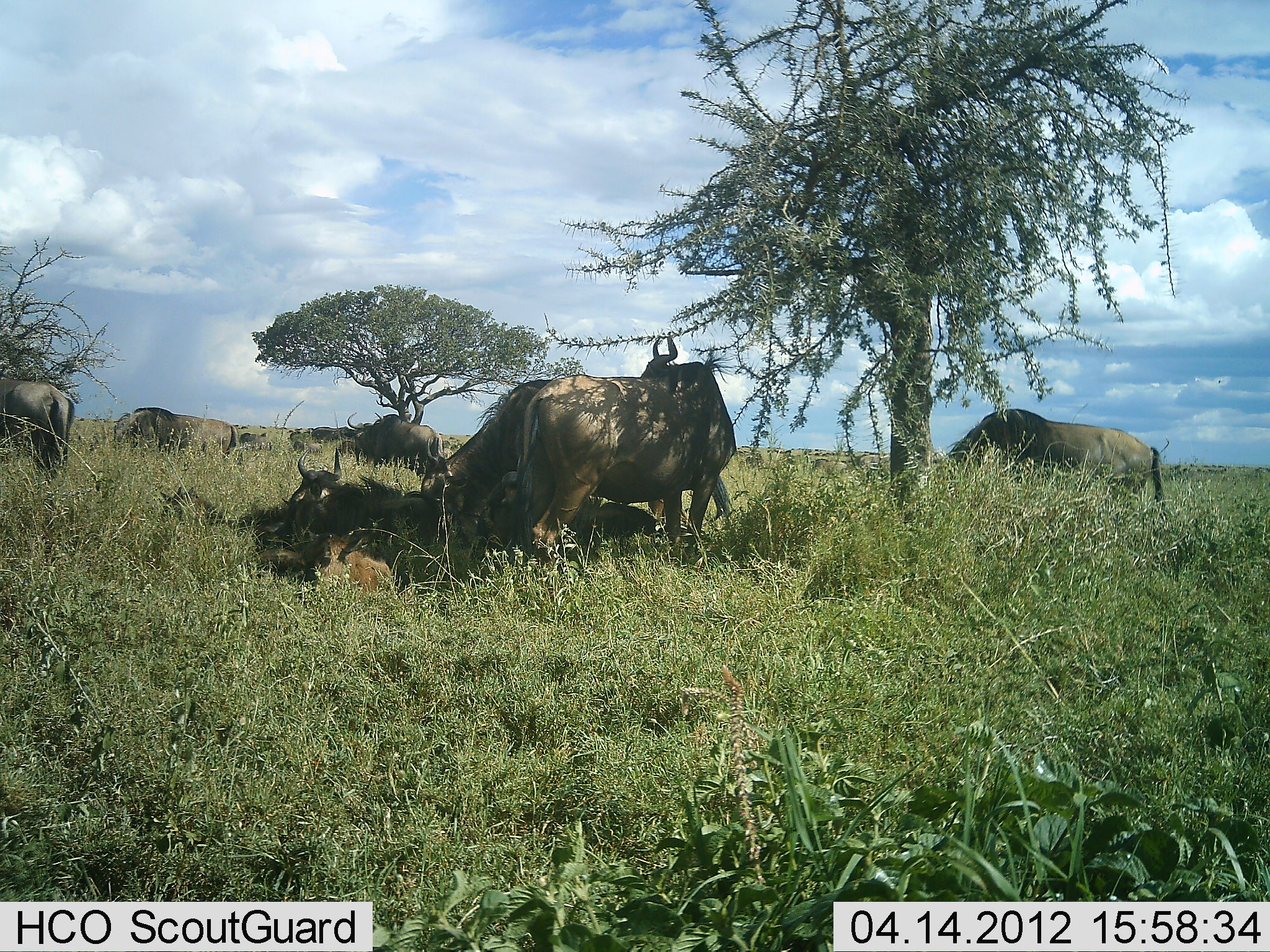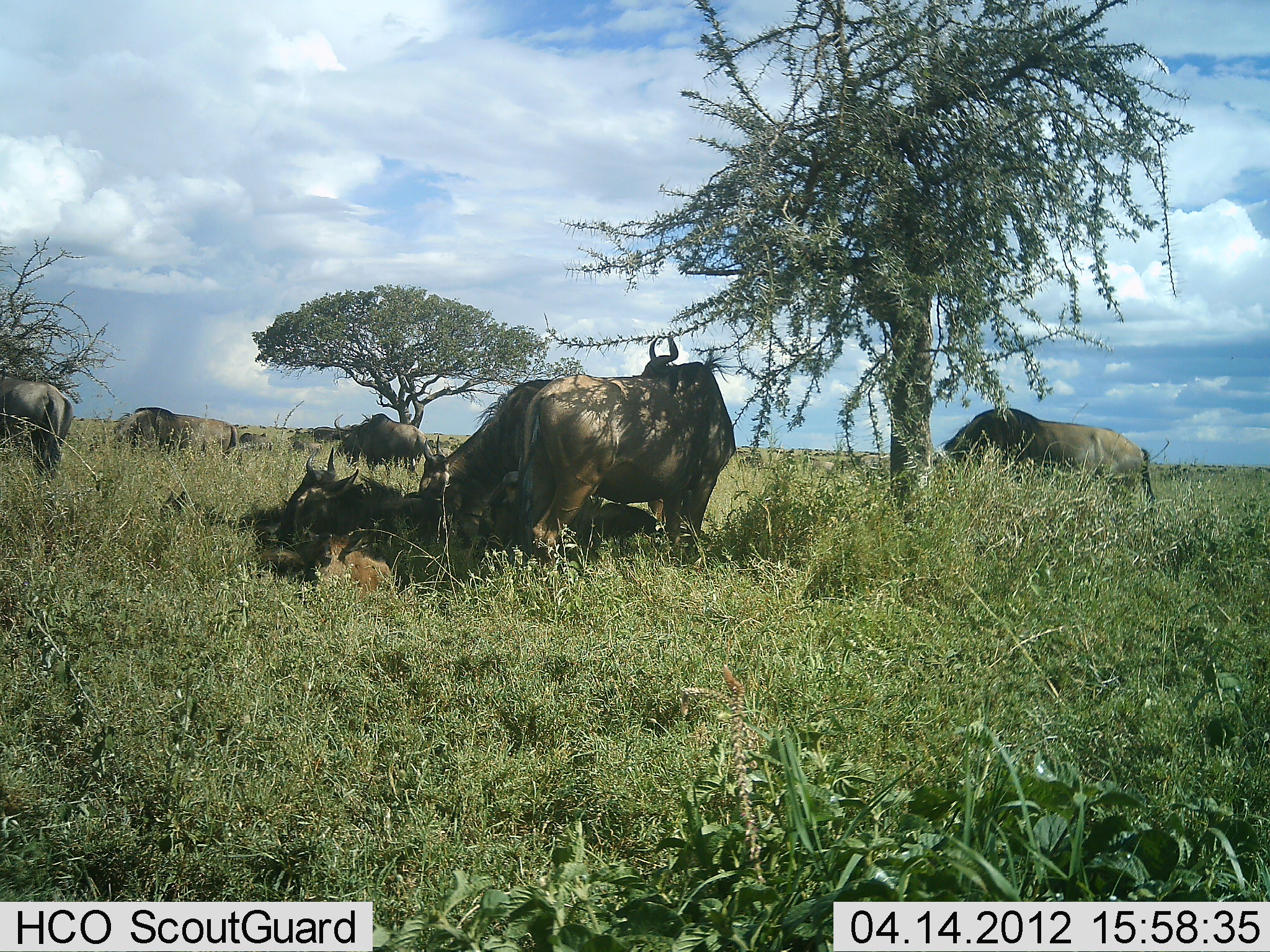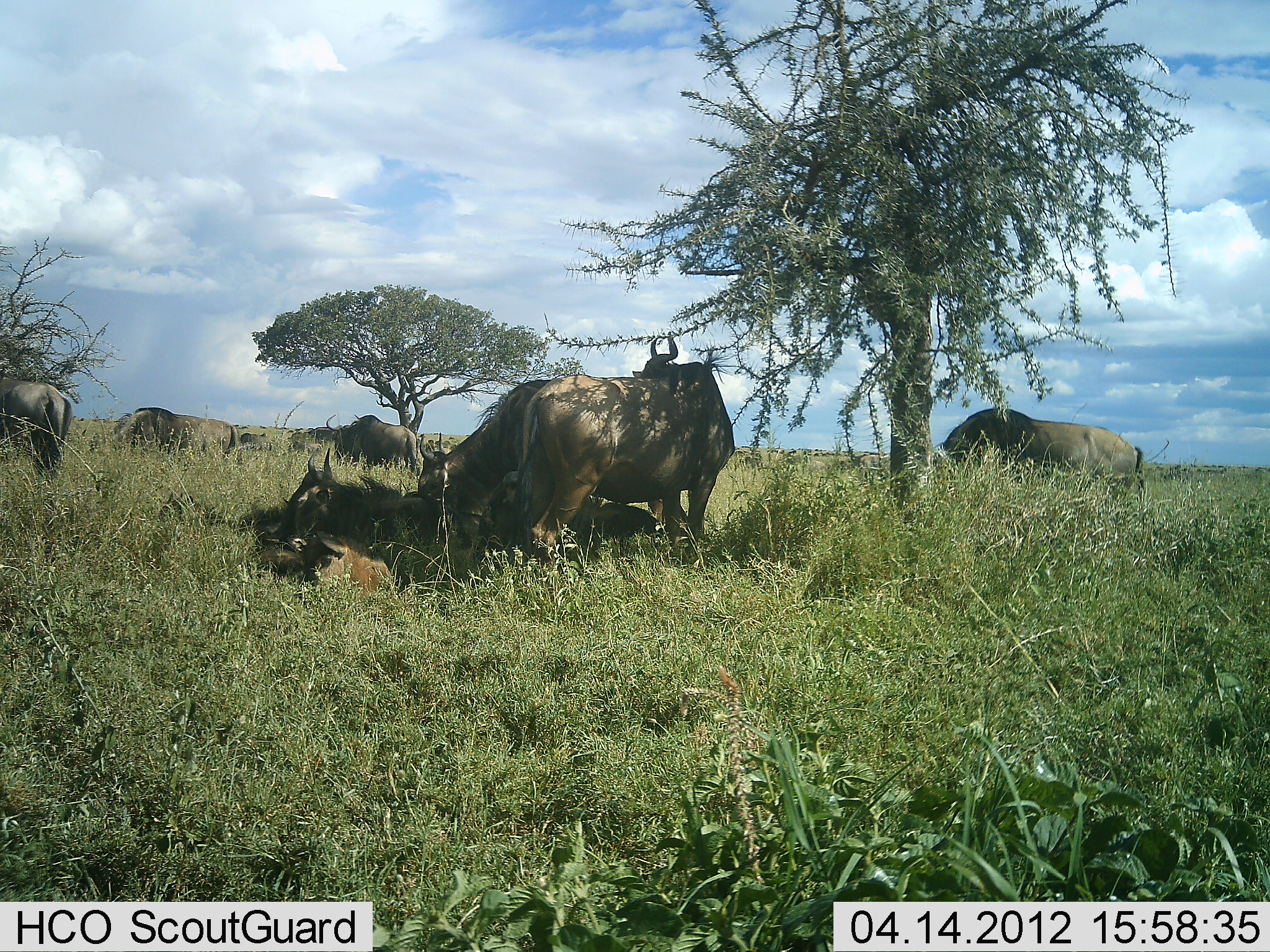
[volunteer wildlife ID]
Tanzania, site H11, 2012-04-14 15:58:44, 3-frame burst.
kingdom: Animalia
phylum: Chordata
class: Mammalia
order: Artiodactyla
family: Bovidae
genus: Connochaetes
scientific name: Connochaetes taurinus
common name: blue wildebeest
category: wildebeest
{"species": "wildebeest (blue wildebeest) (Connochaetes taurinus)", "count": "8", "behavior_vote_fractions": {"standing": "63%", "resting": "89%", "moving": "5%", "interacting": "11%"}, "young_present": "37%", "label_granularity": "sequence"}